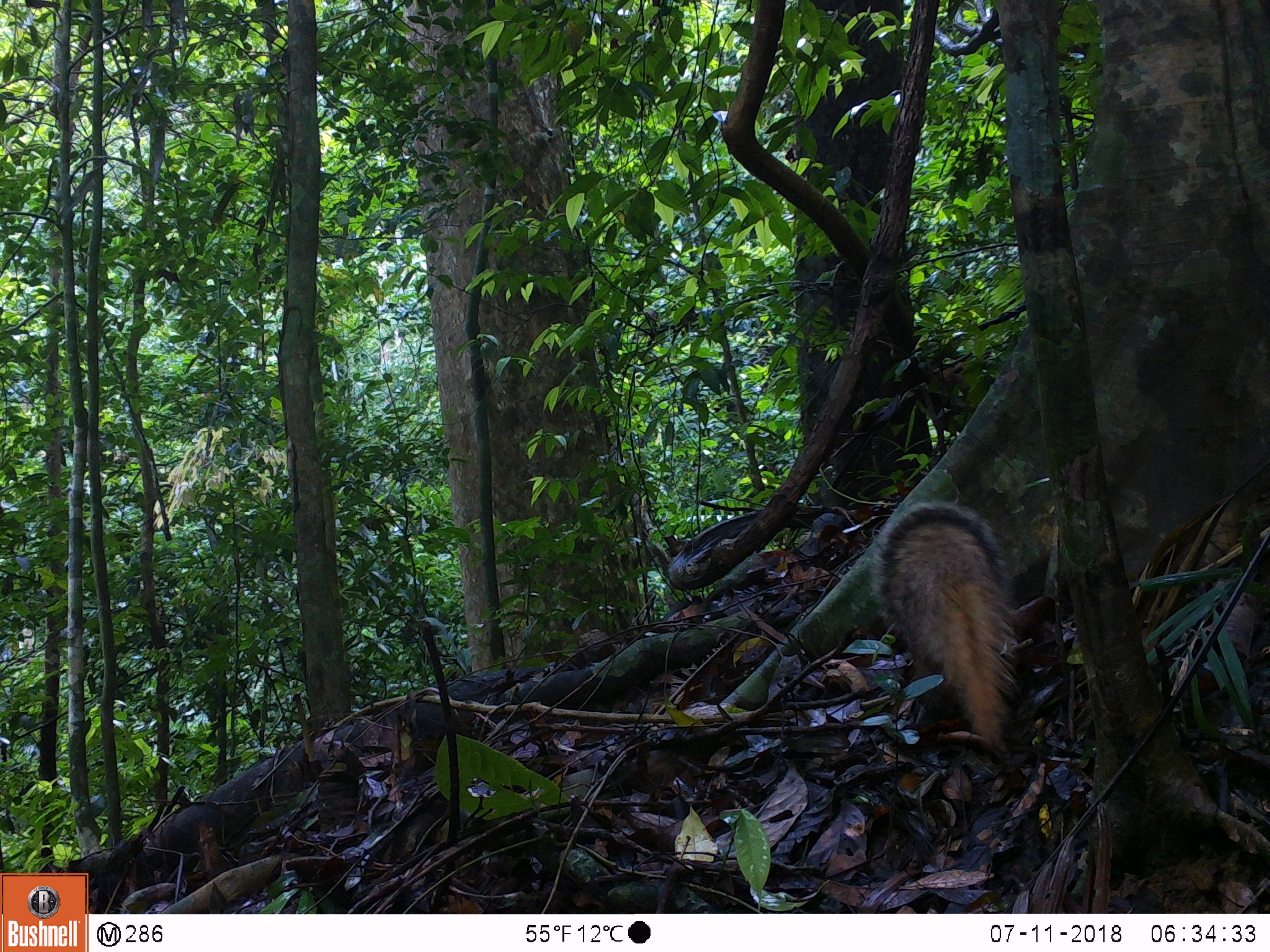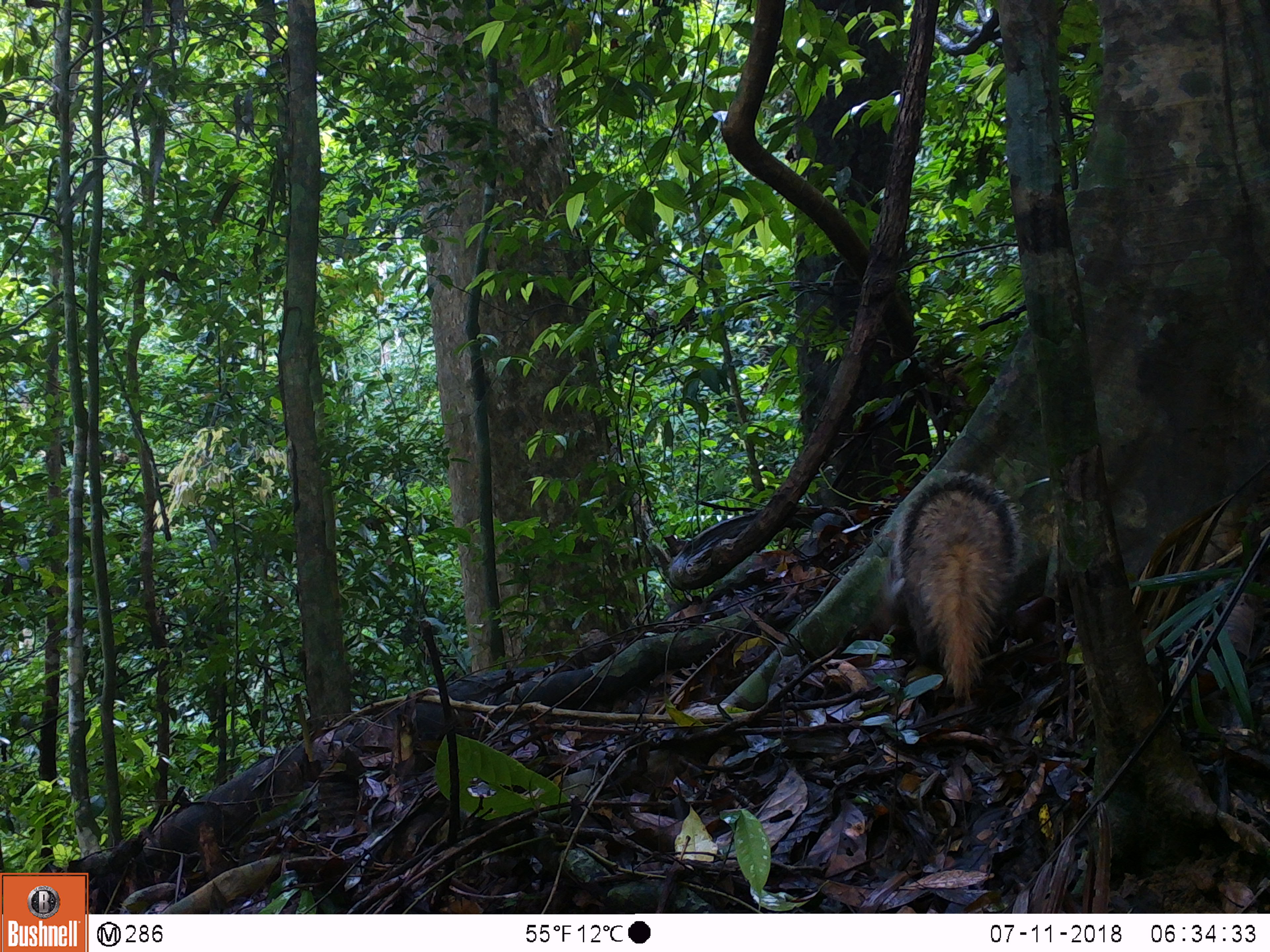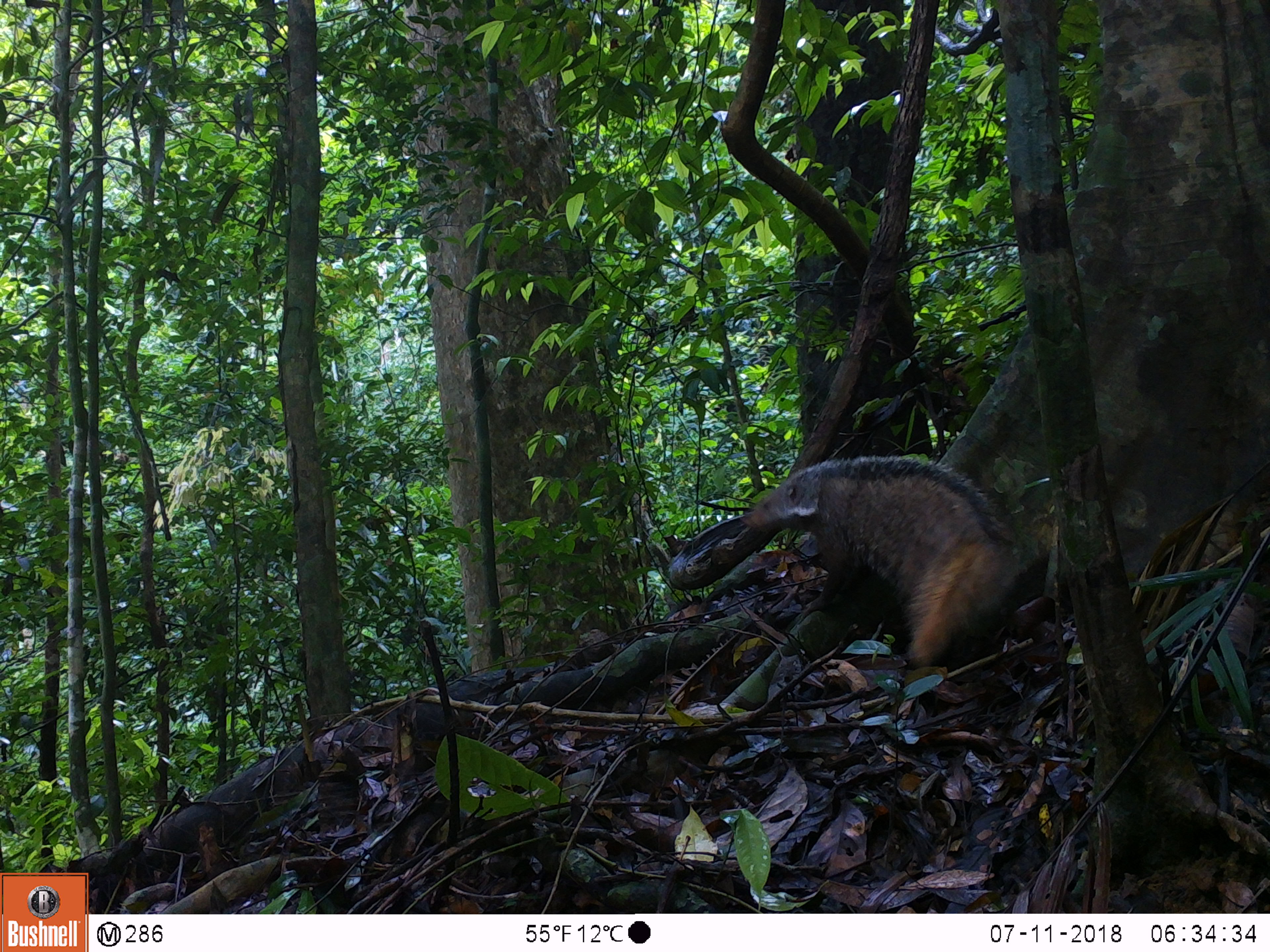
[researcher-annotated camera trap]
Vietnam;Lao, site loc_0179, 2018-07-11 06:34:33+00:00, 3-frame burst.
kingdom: Animalia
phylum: Chordata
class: Mammalia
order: Carnivora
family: Herpestidae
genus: Urva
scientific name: Urva urva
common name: crab-eating mongoose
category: crab eating mongoose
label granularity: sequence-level